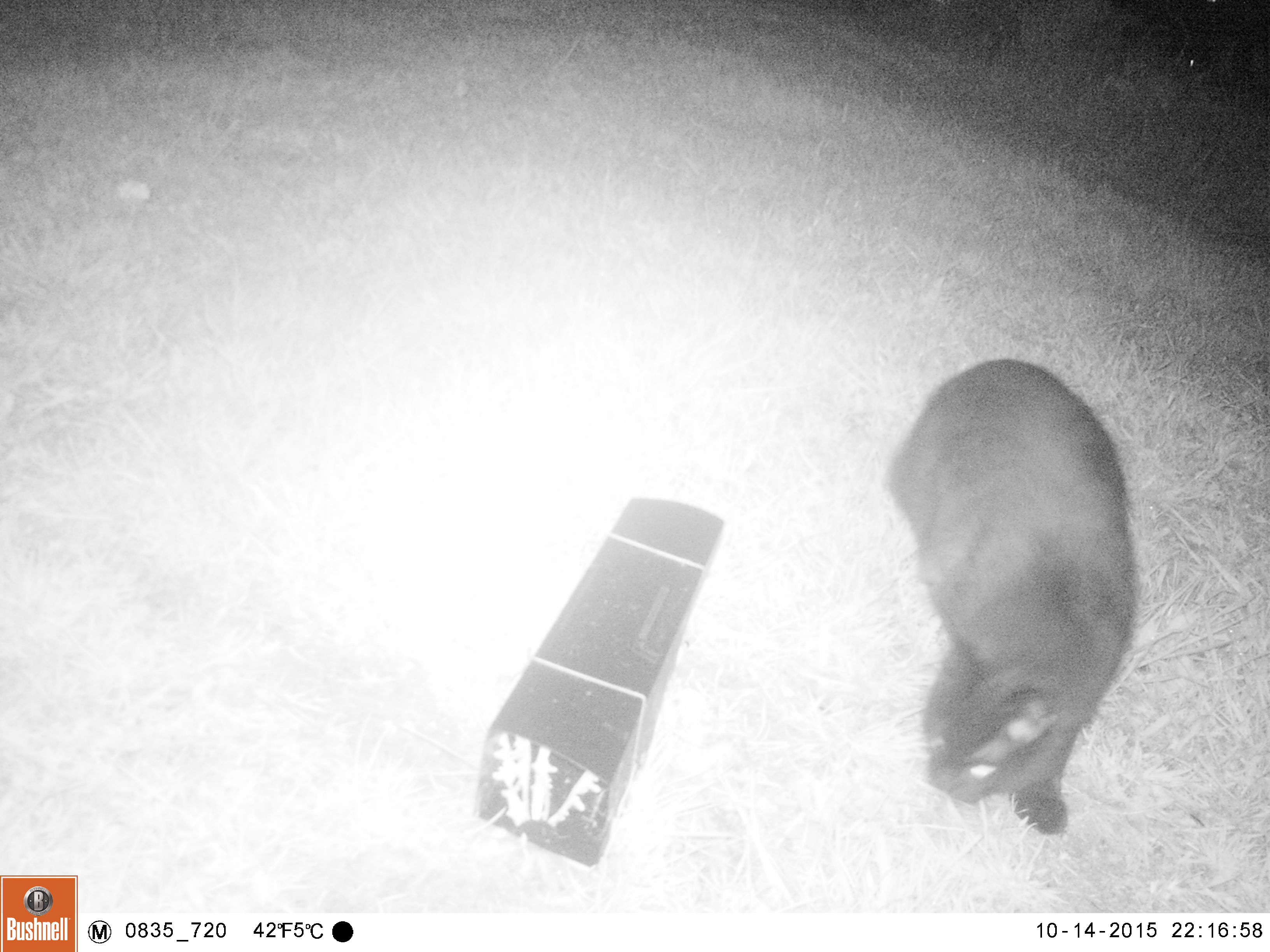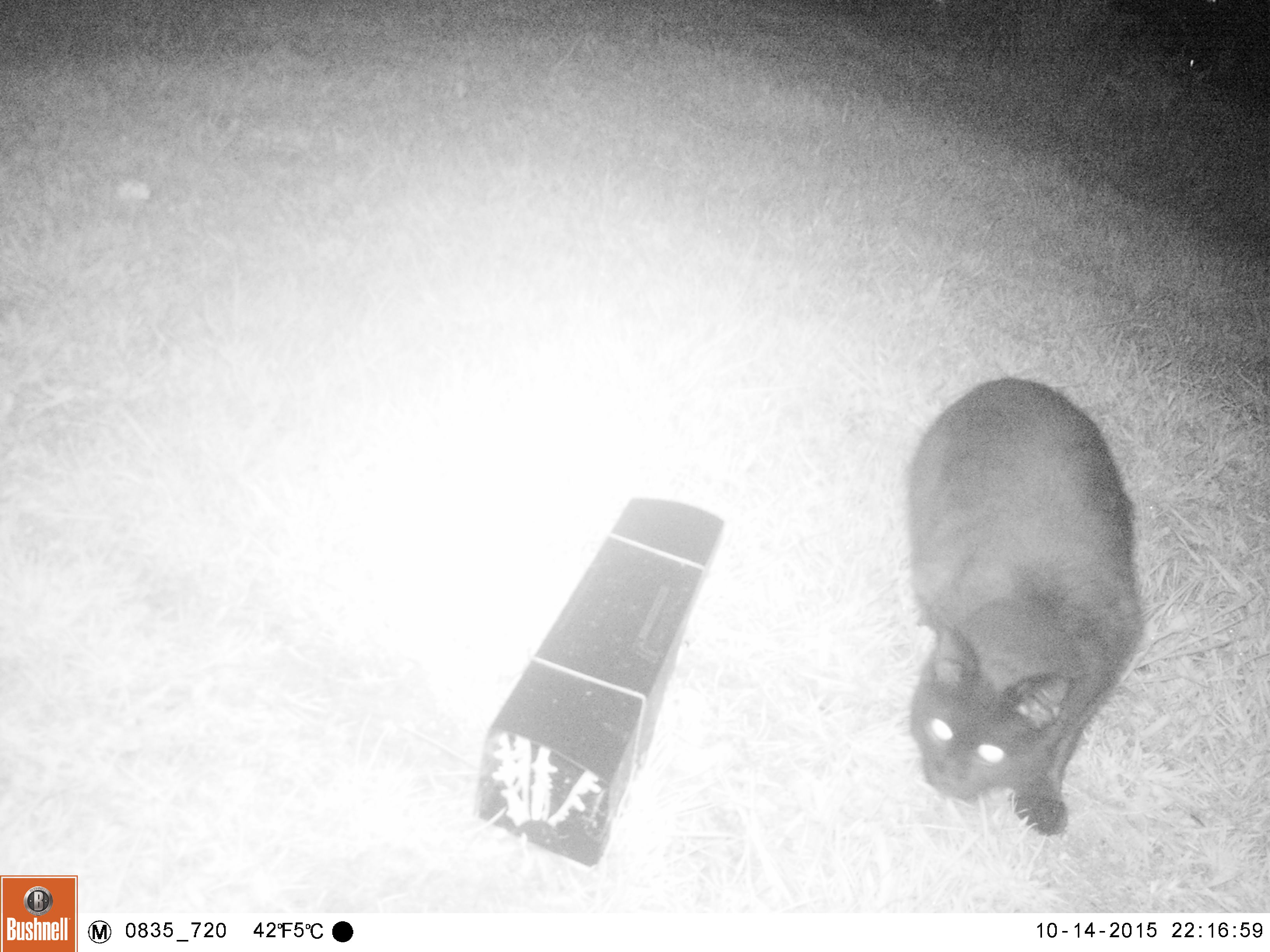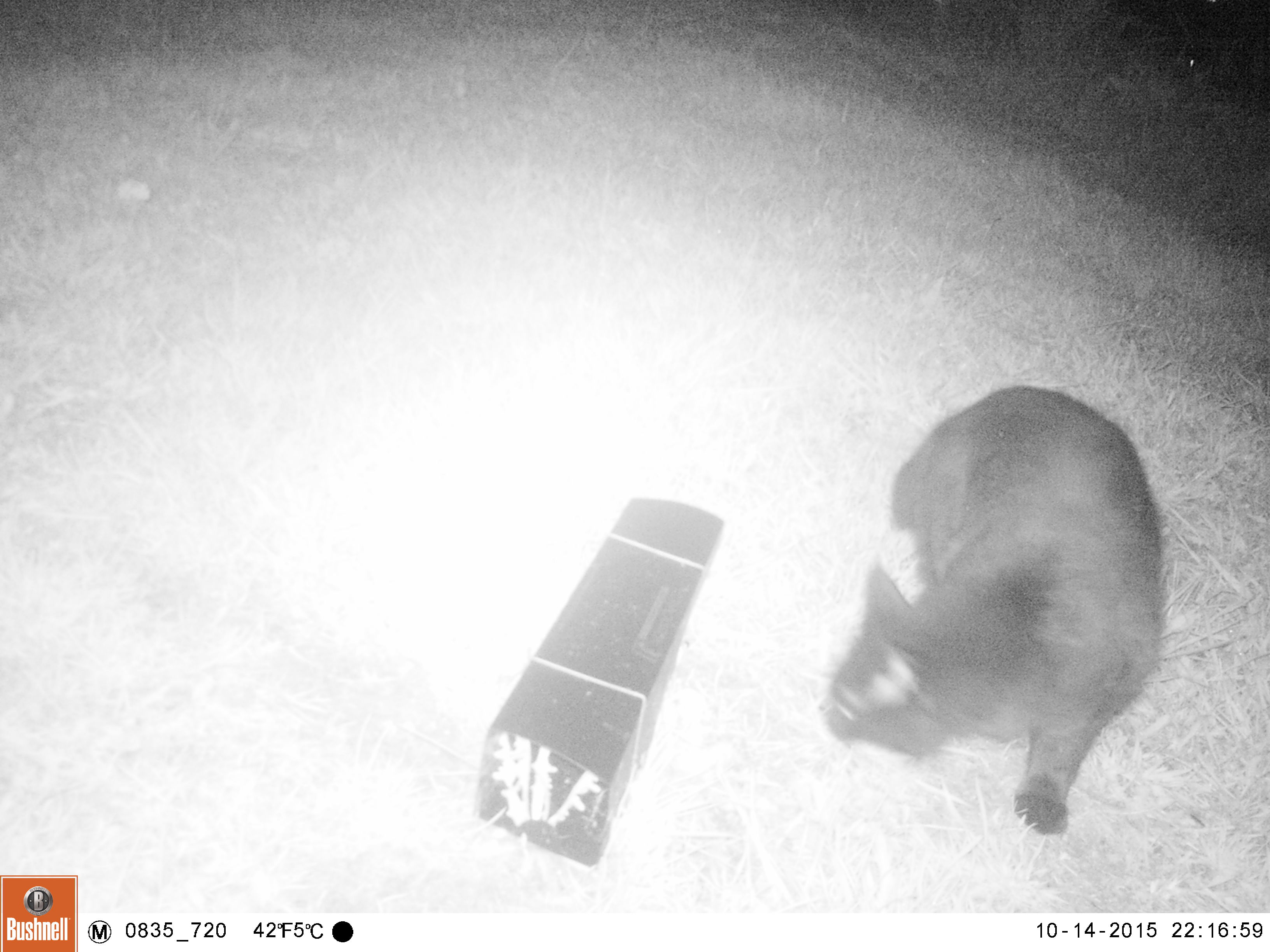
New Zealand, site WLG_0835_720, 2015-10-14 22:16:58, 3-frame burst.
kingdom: Animalia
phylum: Chordata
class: Mammalia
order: Carnivora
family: Felidae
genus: Felis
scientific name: Felis catus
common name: domestic cat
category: cat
Cat (domestic cat) (Felis catus).